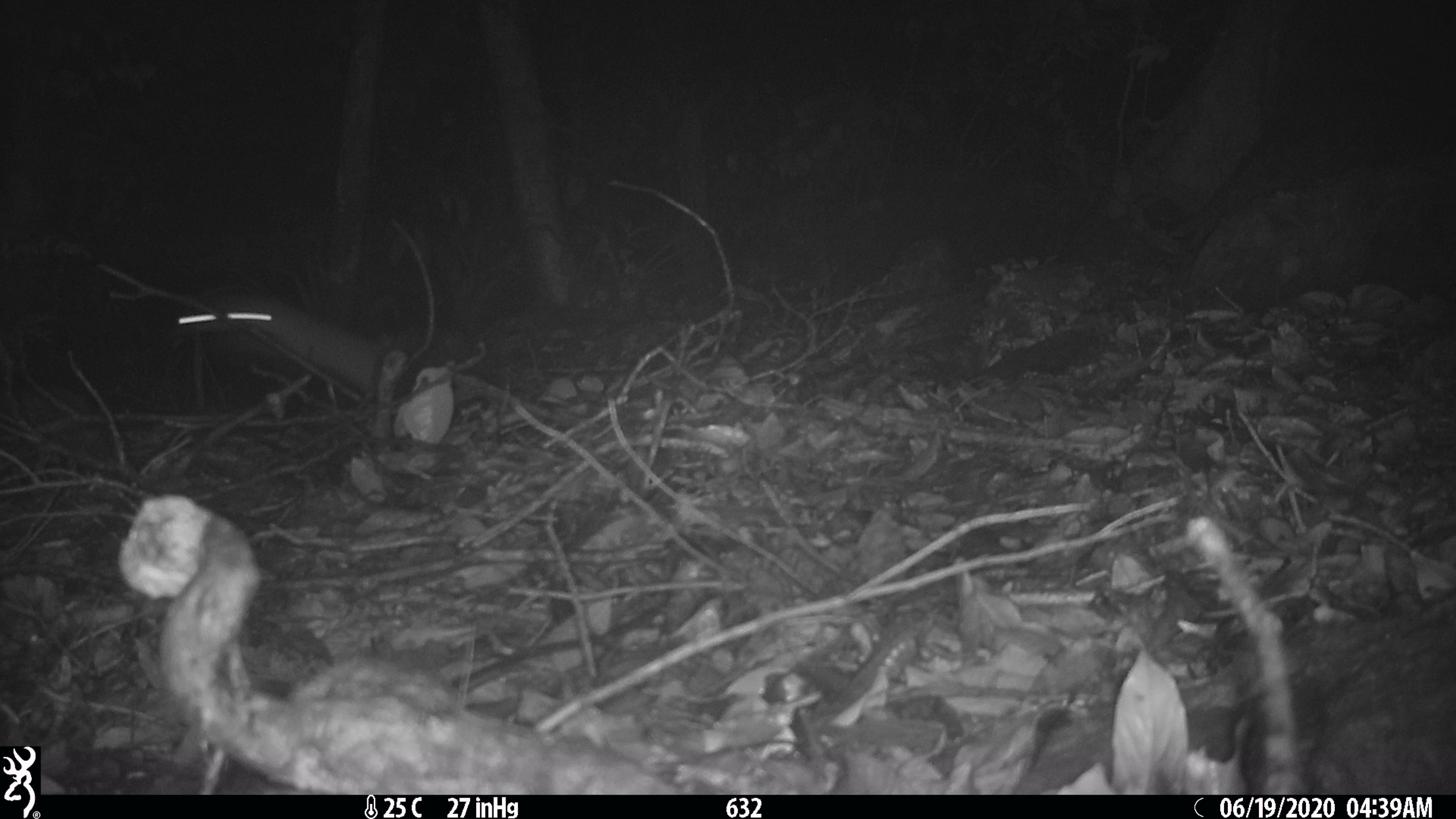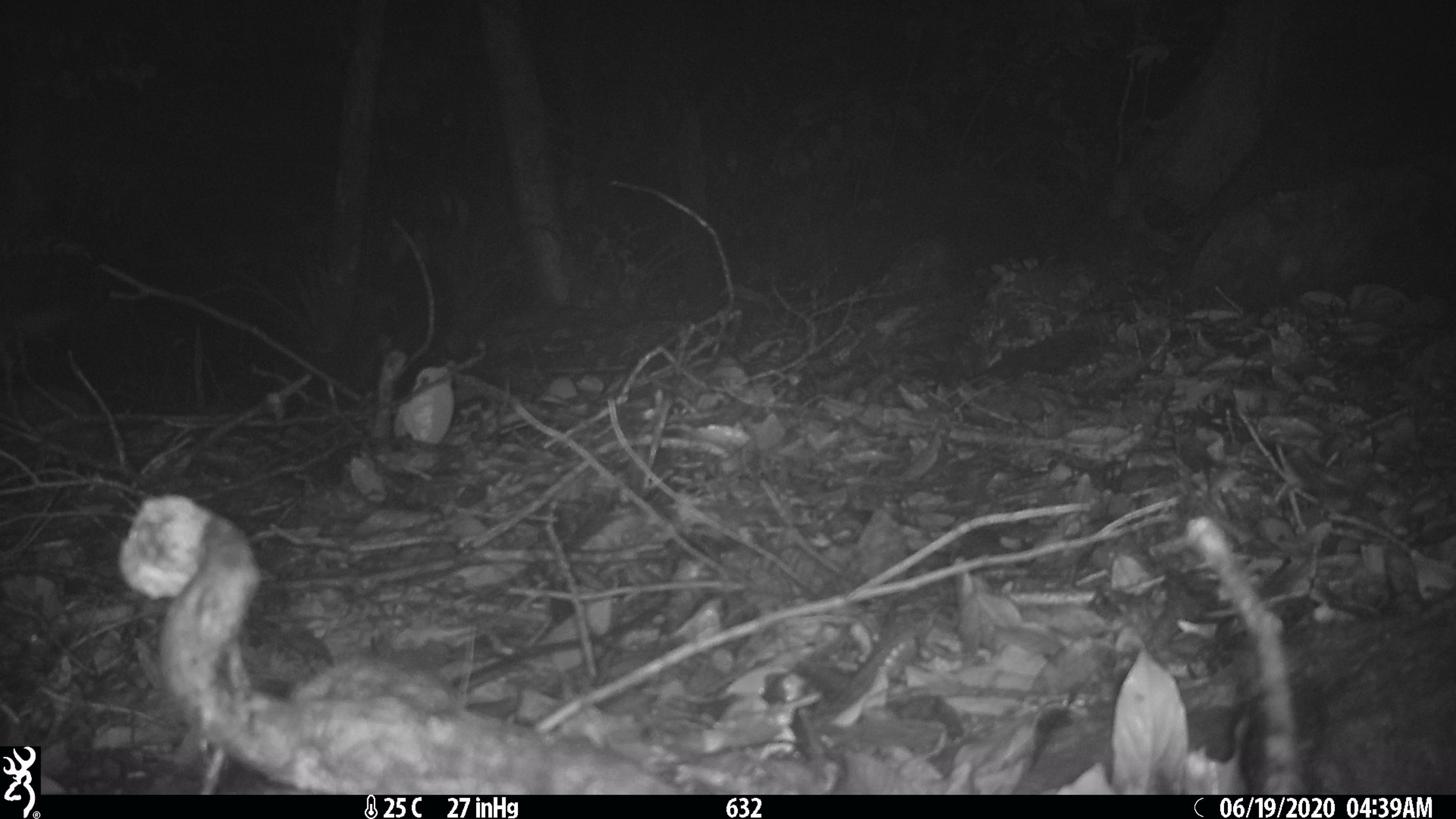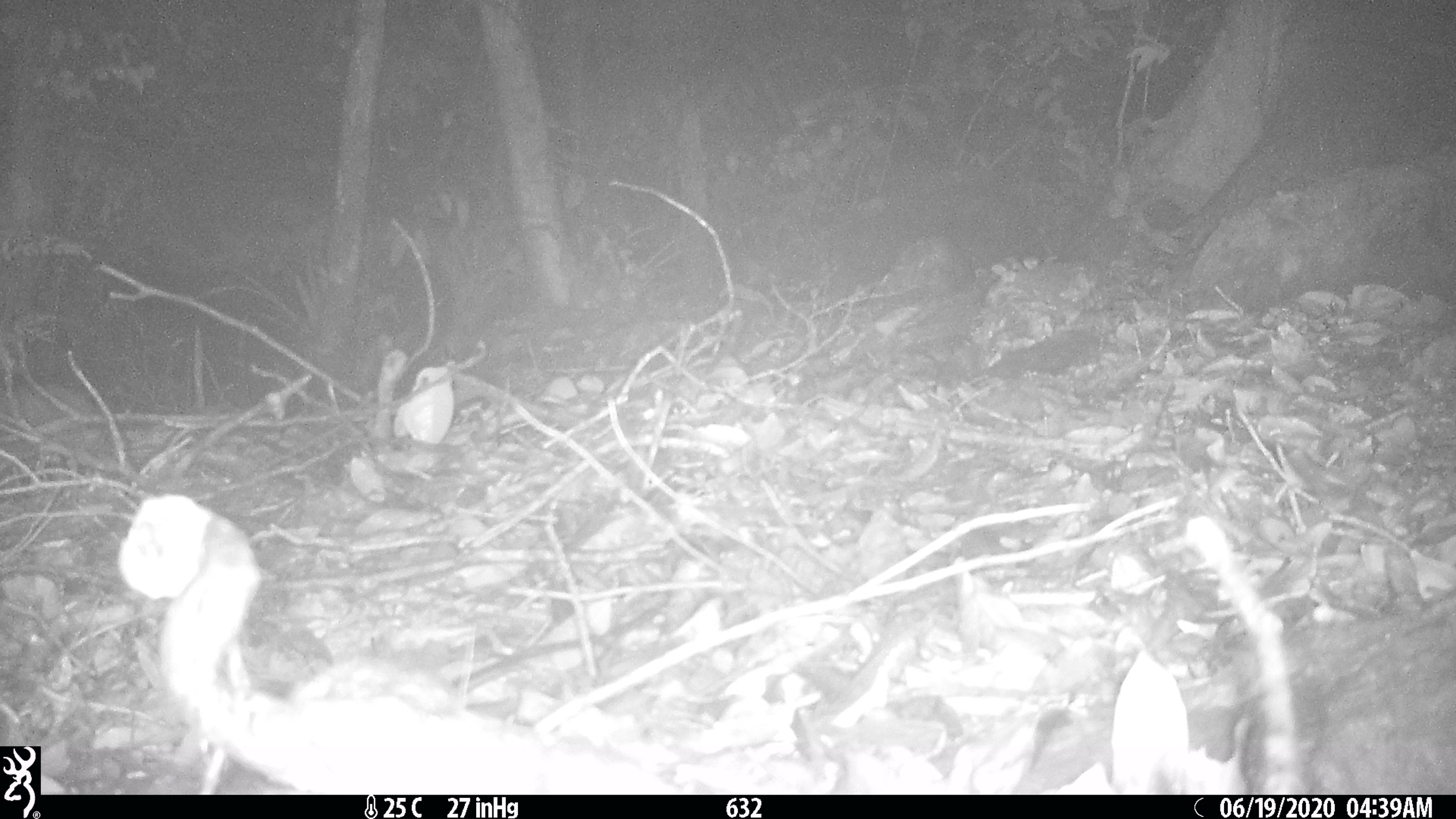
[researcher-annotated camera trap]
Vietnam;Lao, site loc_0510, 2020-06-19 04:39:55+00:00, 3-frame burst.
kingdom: Animalia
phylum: Chordata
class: Mammalia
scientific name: Mammalia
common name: mammal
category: unidentified small mammal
Unidentified small mammal (mammal) (Mammalia). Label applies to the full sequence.